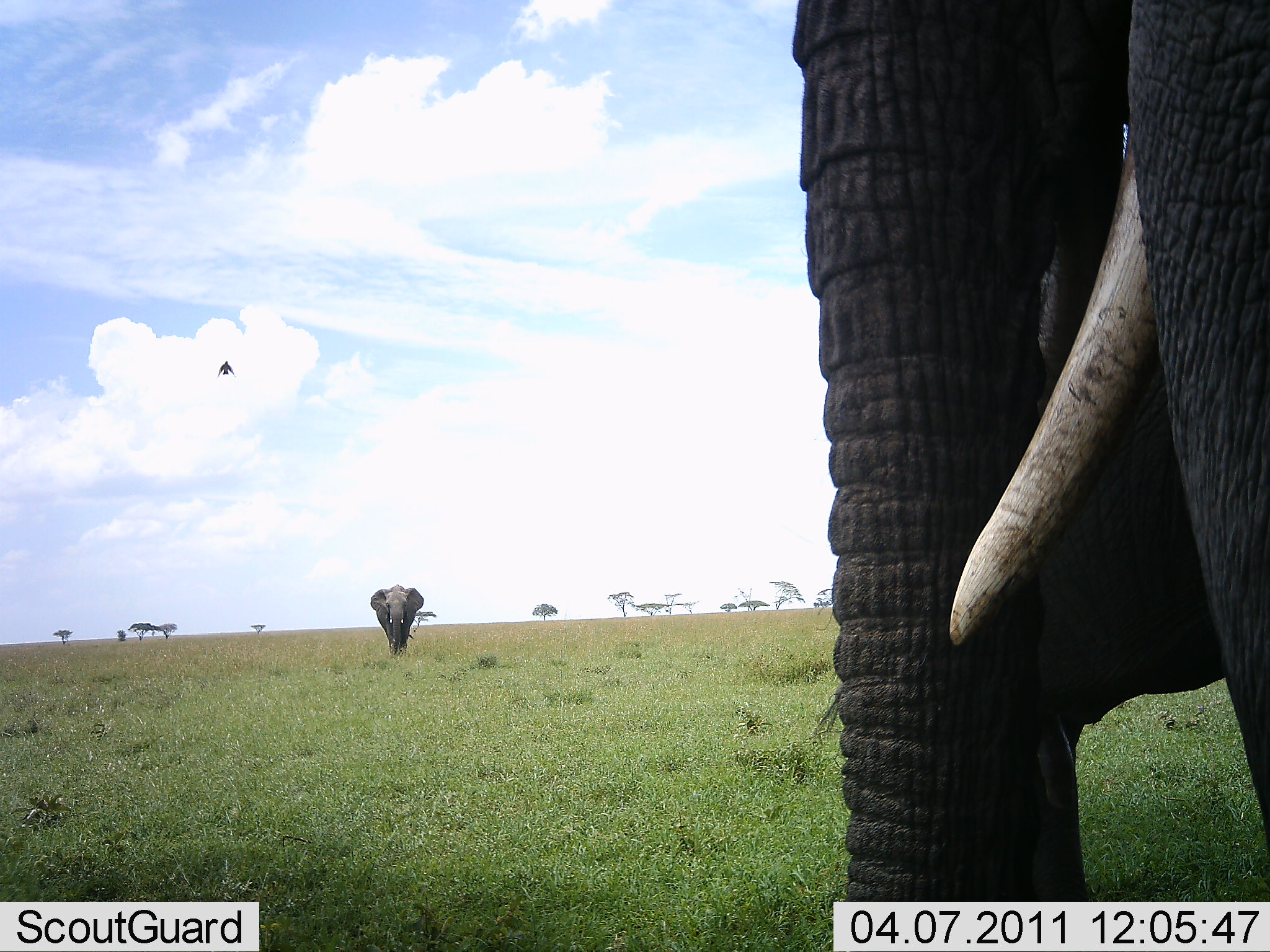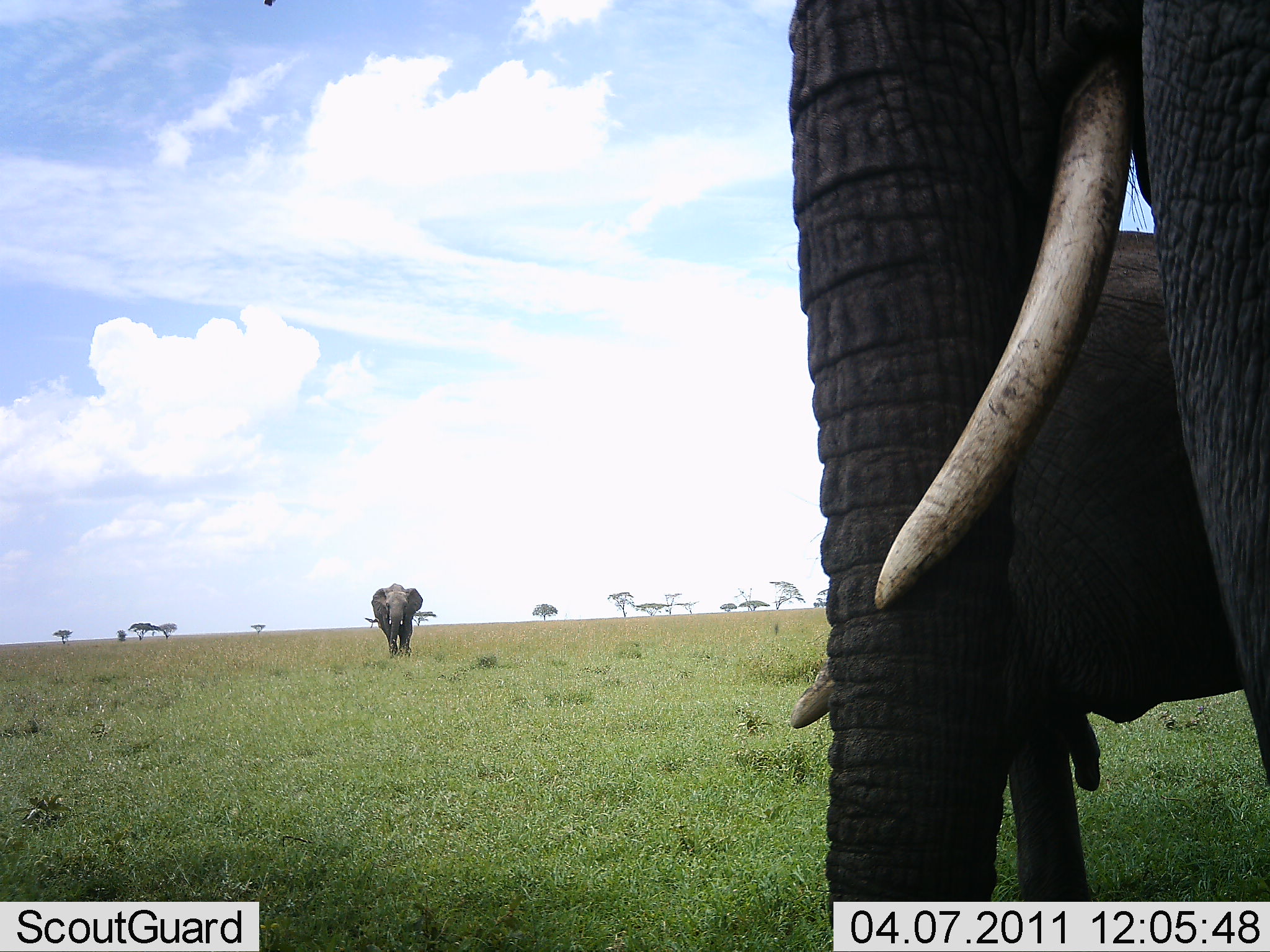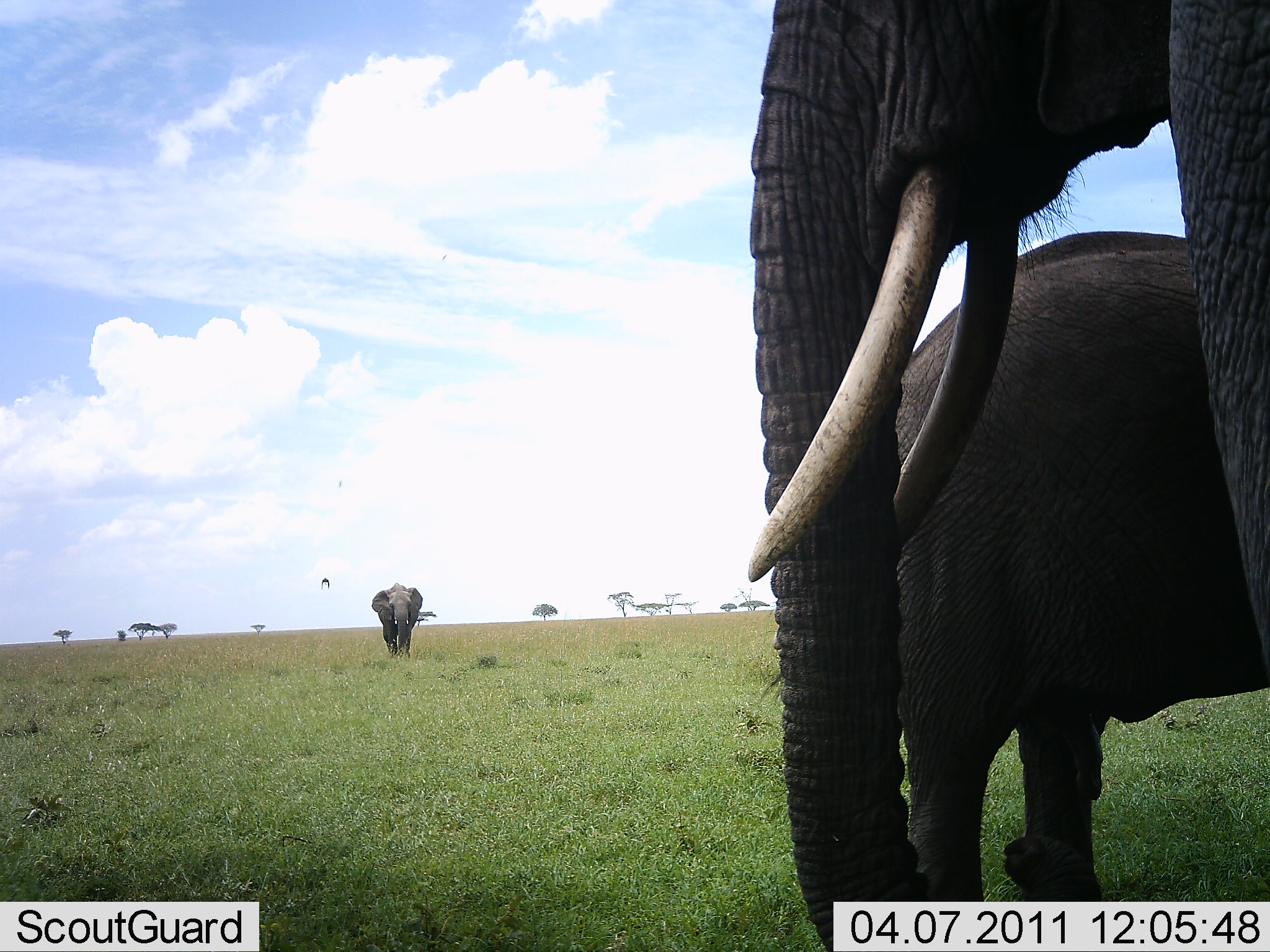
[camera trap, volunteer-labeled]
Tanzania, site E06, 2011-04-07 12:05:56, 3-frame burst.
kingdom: Animalia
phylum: Chordata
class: Mammalia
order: Proboscidea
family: Elephantidae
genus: Loxodonta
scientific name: Loxodonta africana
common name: african bush elephant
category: elephant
Elephant (african bush elephant) (Loxodonta africana), count 3. Behavior (volunteer vote fractions): standing 67%, resting 0%, moving 67%, interacting 11%. Young present (vote fraction): 11%. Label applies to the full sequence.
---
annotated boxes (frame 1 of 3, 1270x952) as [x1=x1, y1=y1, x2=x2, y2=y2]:
animal: [x1=793, y1=0, x2=1270, y2=900]; [x1=983, y1=156, x2=1223, y2=900]; [x1=370, y1=583, x2=425, y2=657]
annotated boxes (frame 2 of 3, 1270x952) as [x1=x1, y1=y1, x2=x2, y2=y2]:
animal: [x1=790, y1=0, x2=1270, y2=928]; [x1=785, y1=229, x2=1238, y2=902]; [x1=372, y1=583, x2=425, y2=659]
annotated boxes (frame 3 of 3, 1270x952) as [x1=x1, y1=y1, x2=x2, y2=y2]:
animal: [x1=748, y1=0, x2=1270, y2=952]; [x1=889, y1=227, x2=1267, y2=903]; [x1=370, y1=582, x2=424, y2=659]